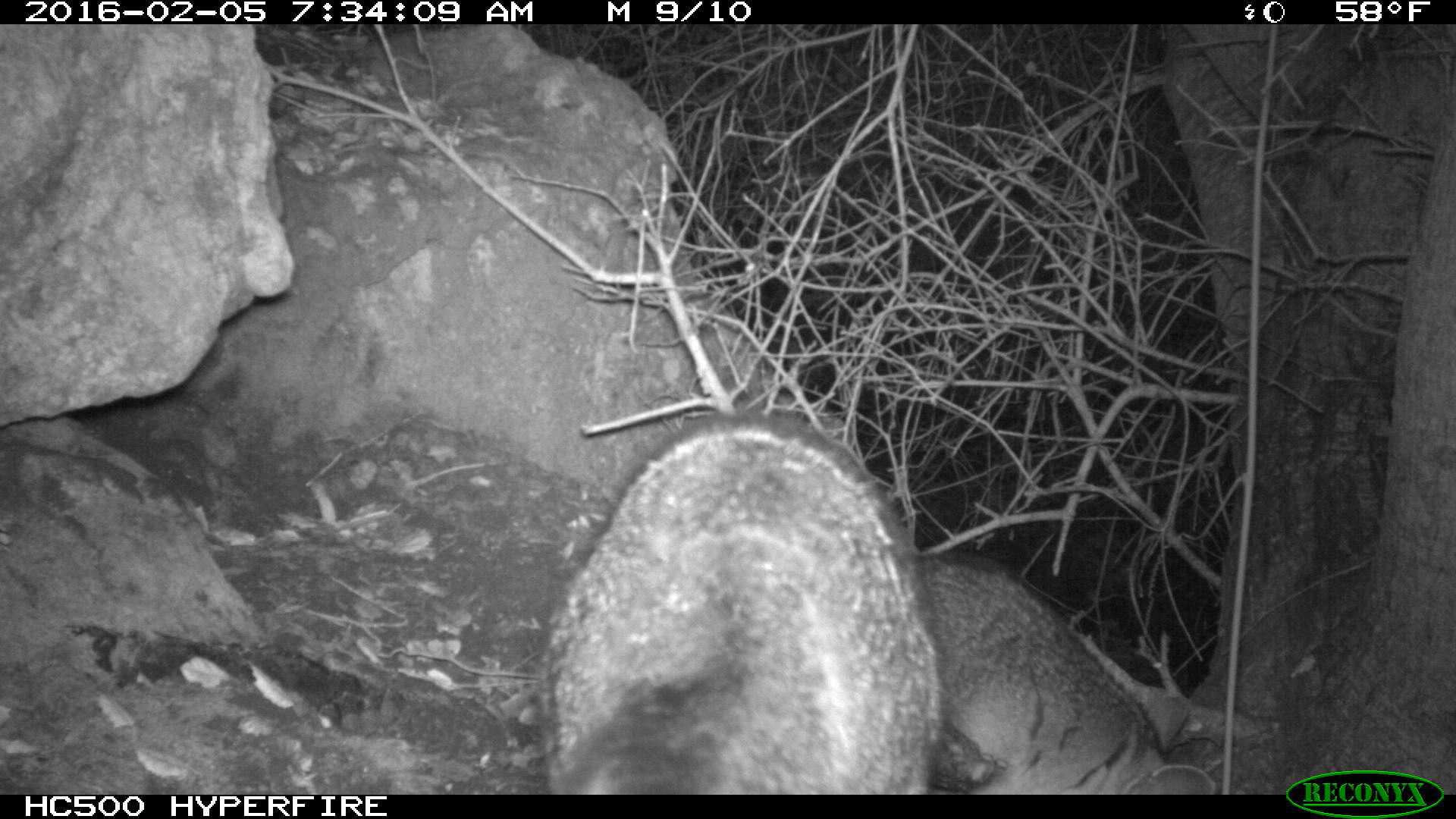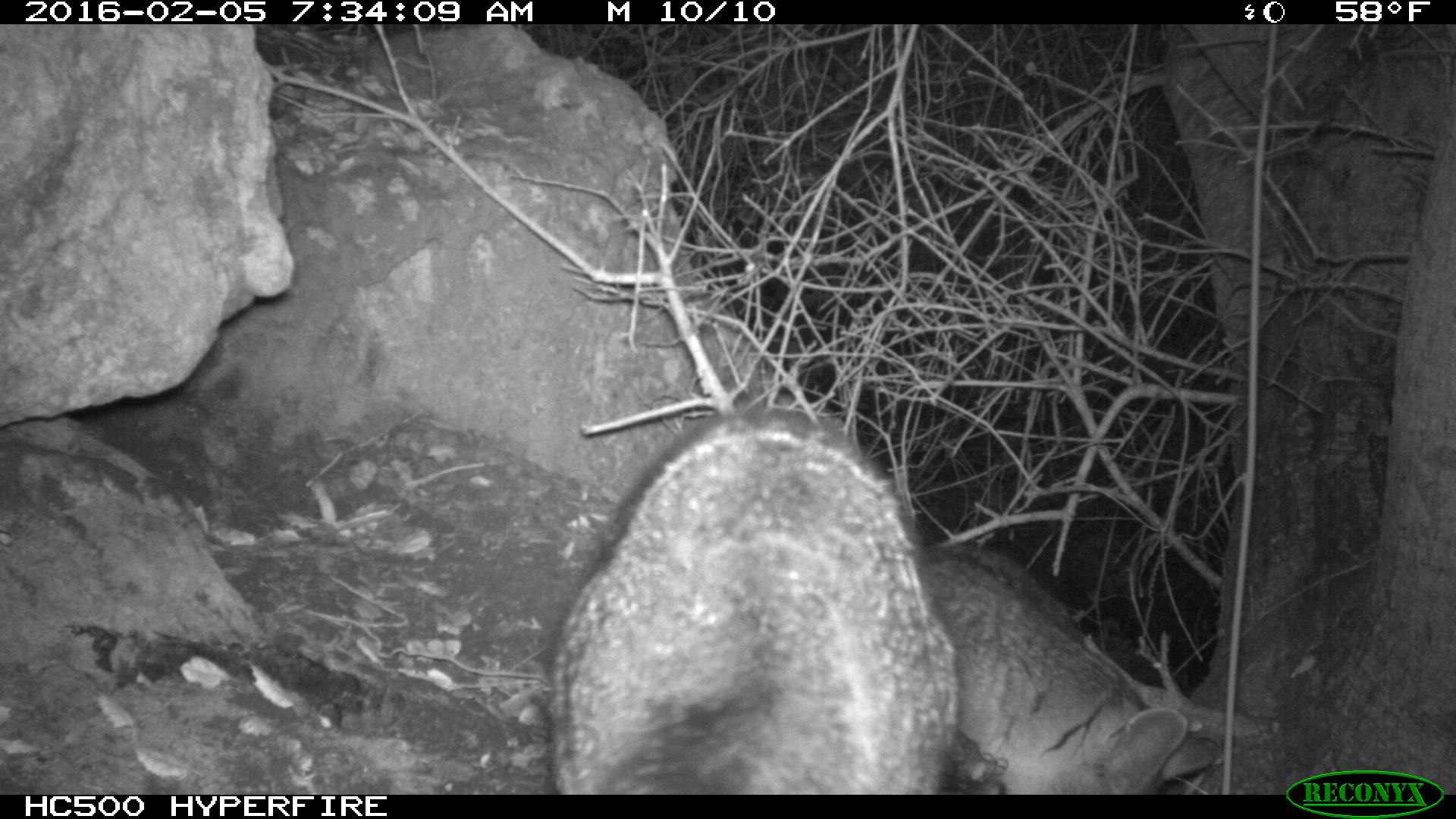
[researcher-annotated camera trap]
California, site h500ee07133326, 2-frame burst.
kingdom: Animalia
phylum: Chordata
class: Mammalia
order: Carnivora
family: Canidae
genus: Urocyon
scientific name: Urocyon littoralis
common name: island fox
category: fox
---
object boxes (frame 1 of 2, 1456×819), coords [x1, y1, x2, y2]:
fox: [532, 403, 928, 793]; [917, 549, 1224, 794]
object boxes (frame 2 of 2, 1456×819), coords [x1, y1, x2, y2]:
fox: [544, 403, 928, 793]; [917, 549, 1224, 794]